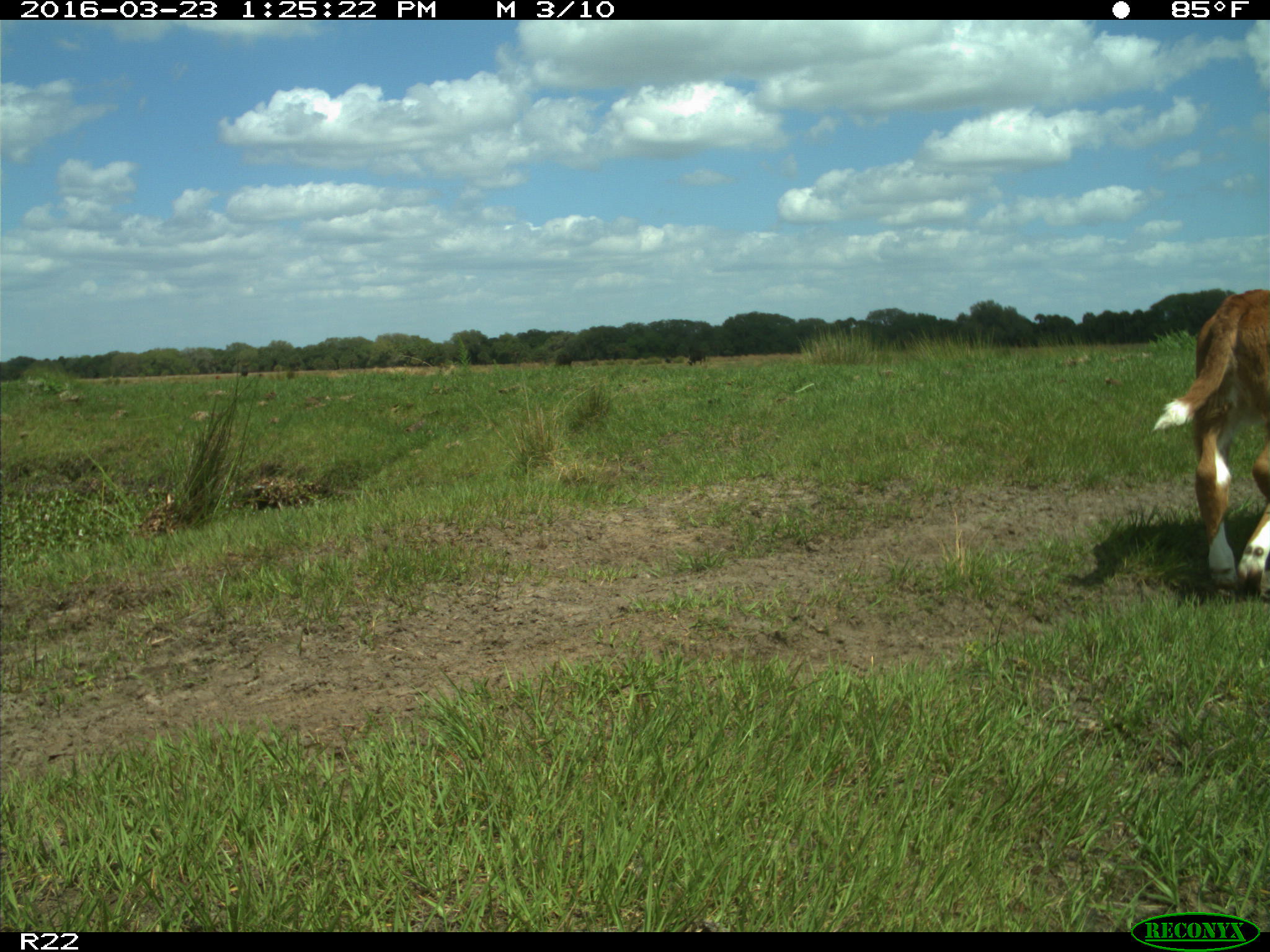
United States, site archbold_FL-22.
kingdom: Animalia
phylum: Chordata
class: Mammalia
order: Artiodactyla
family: Bovidae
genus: Bos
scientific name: Bos taurus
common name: domestic cow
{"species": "Bos taurus (domestic cow)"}